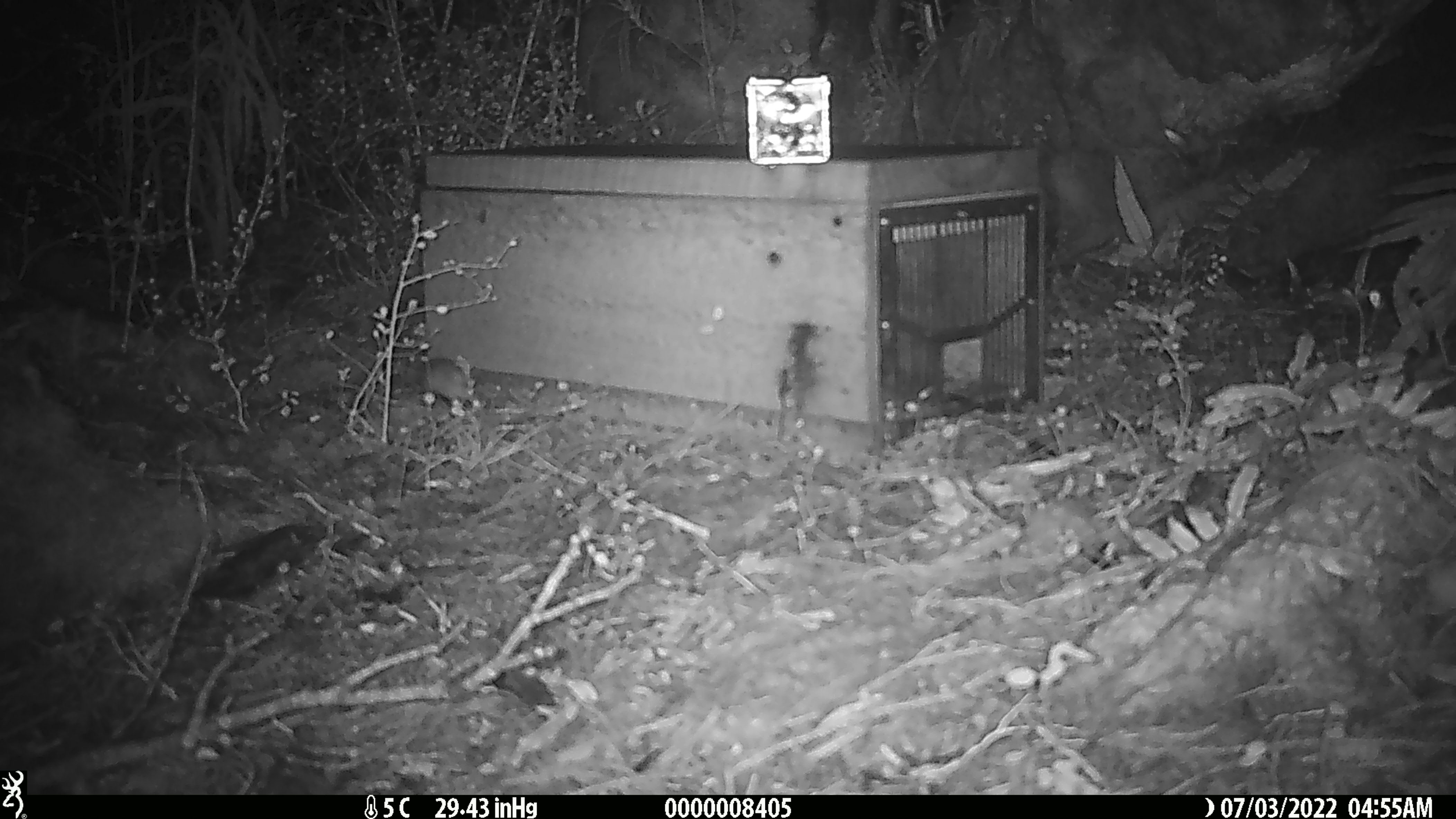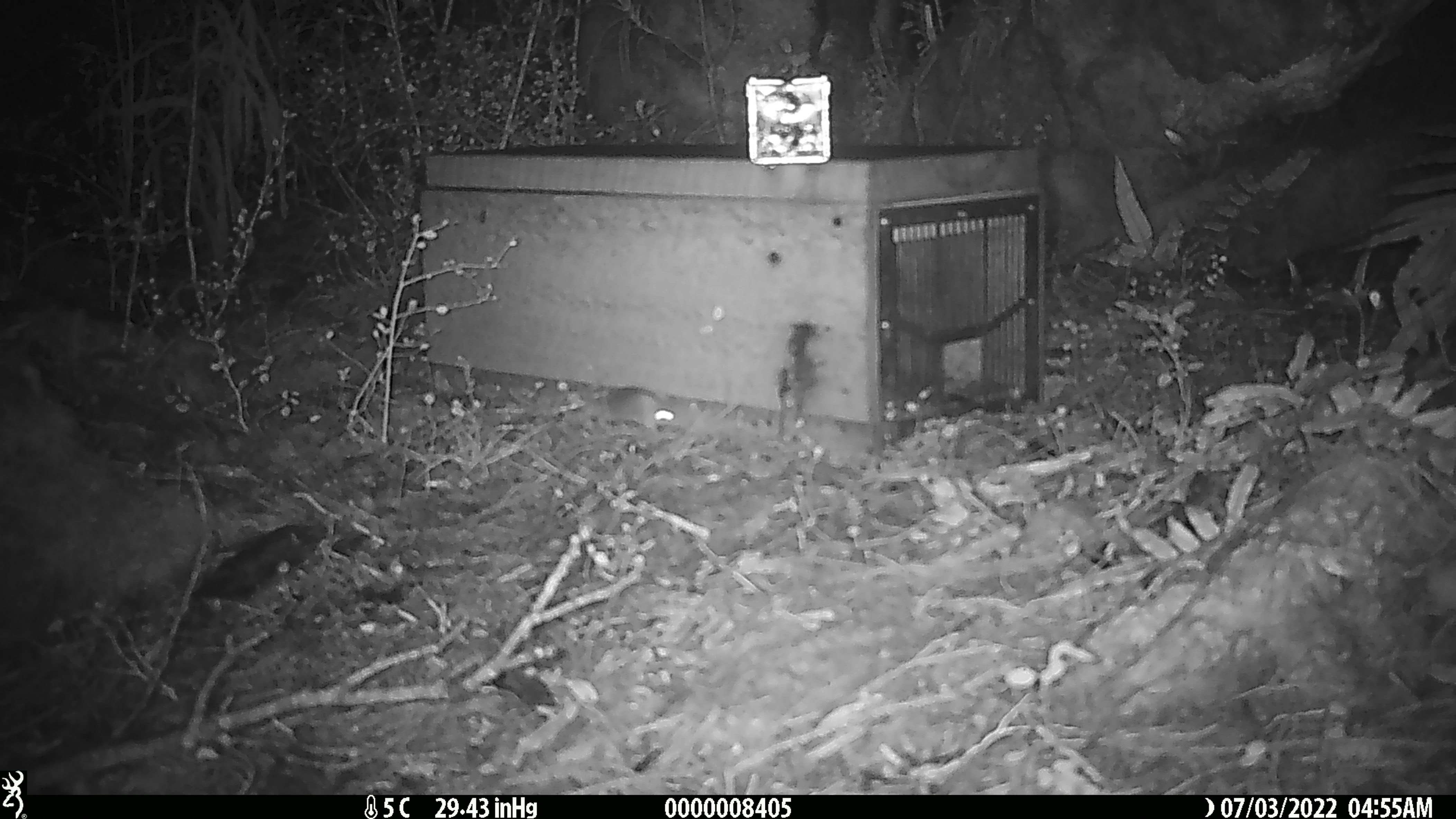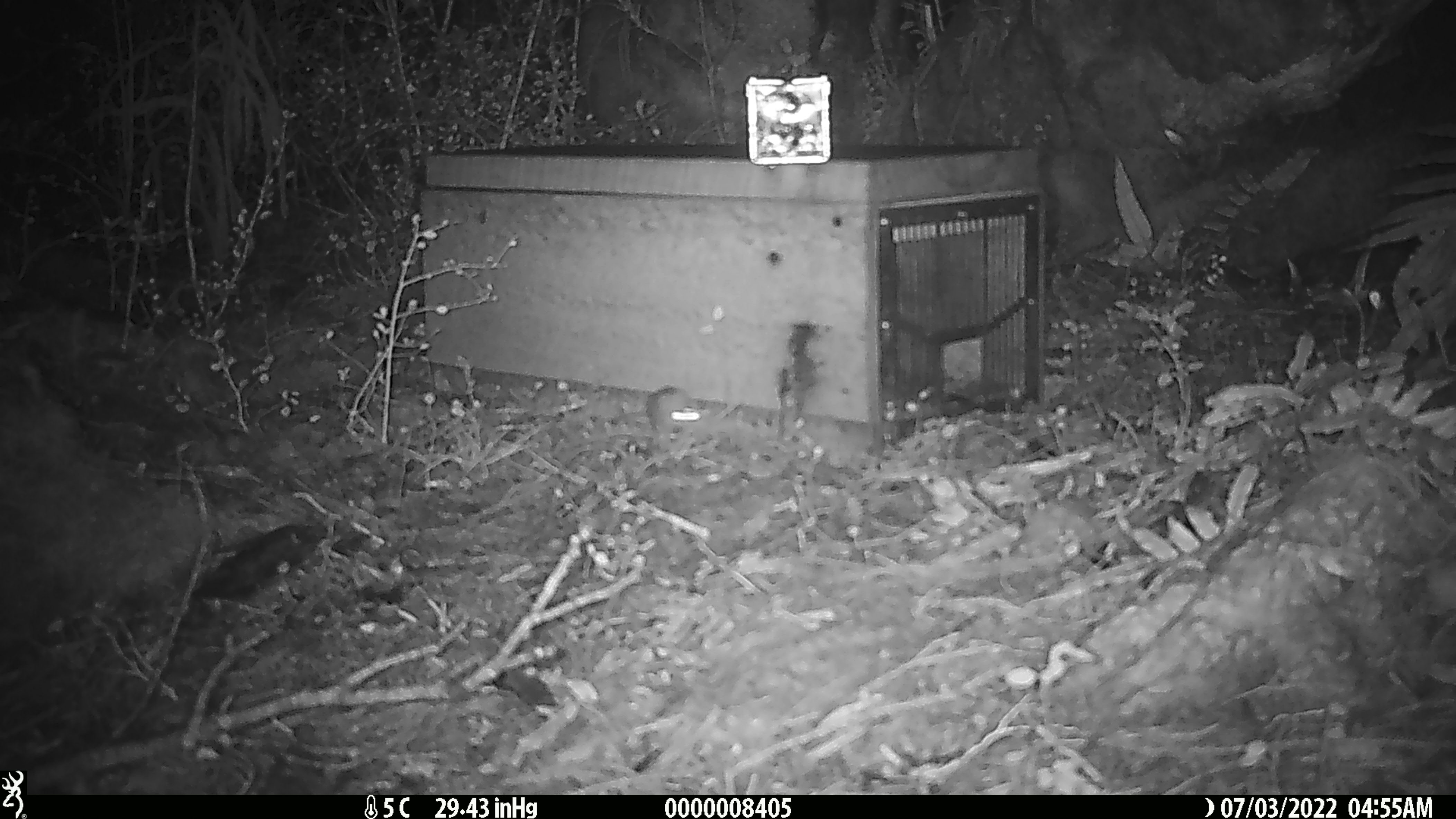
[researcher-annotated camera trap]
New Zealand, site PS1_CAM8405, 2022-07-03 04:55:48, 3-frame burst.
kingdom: Animalia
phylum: Chordata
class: Mammalia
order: Rodentia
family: Muridae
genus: Mus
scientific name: Mus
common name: mouse